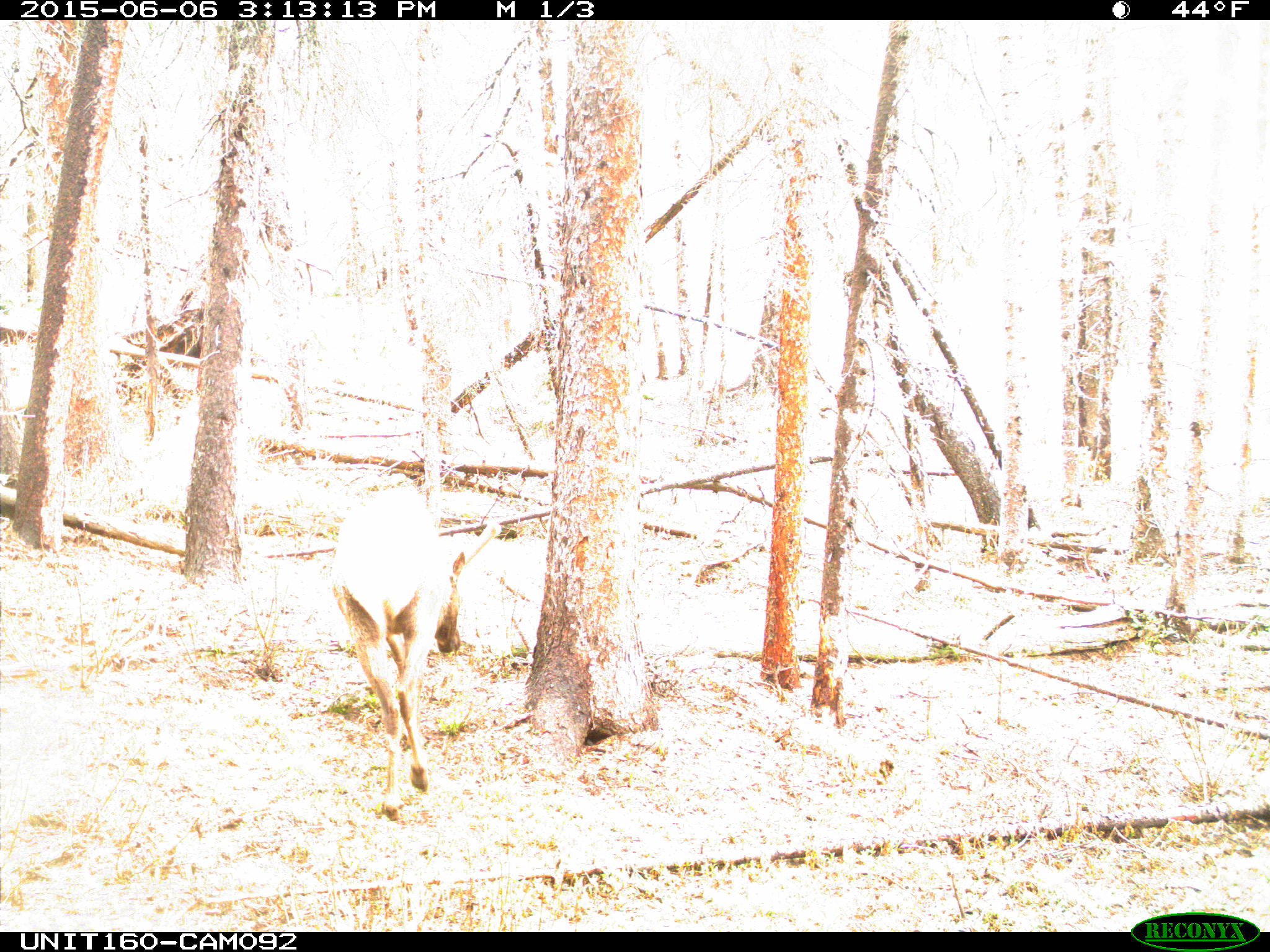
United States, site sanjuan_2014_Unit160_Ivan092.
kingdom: Animalia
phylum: Chordata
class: Mammalia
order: Artiodactyla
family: Cervidae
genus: Cervus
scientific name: Cervus elaphus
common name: red deer